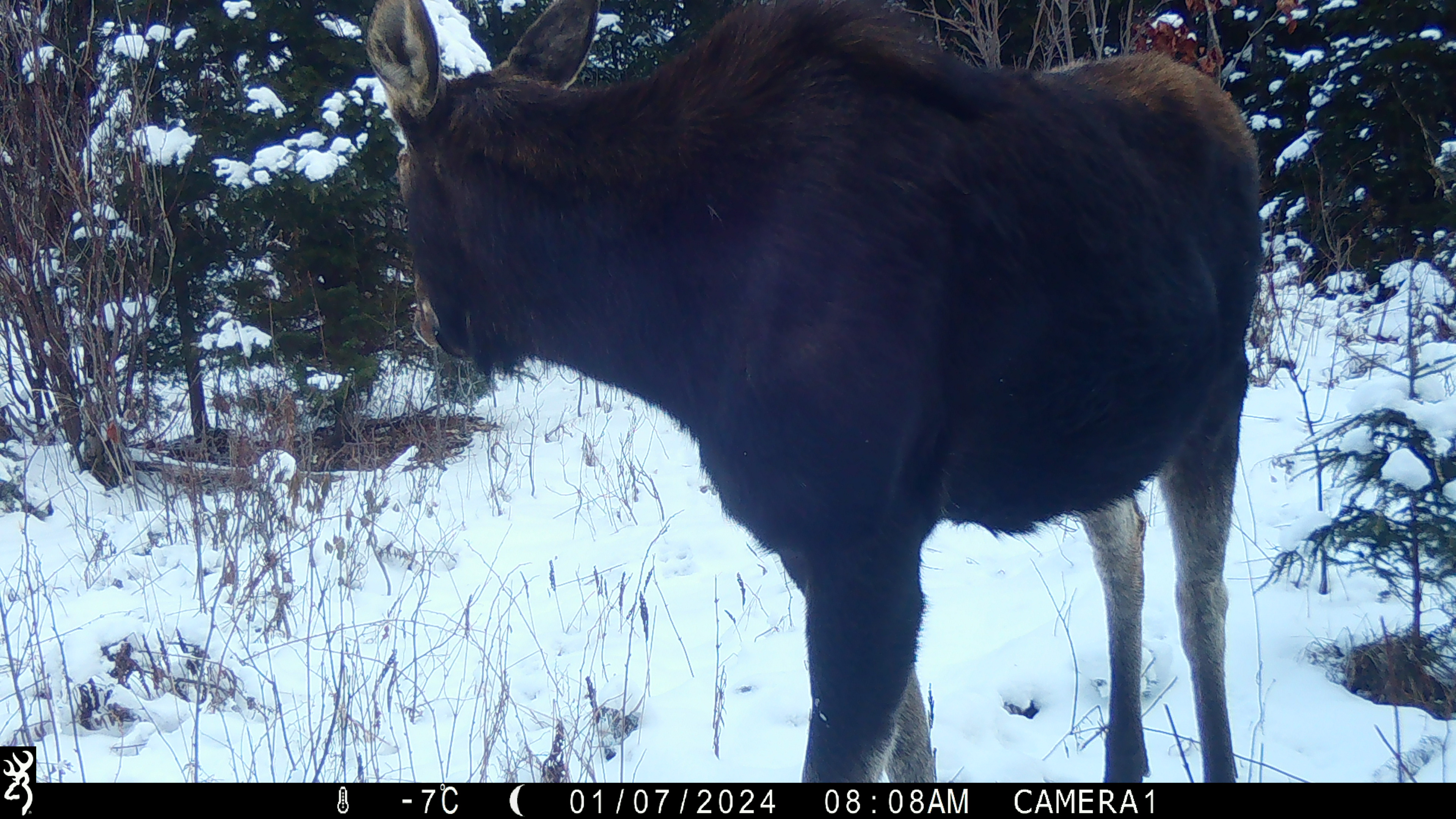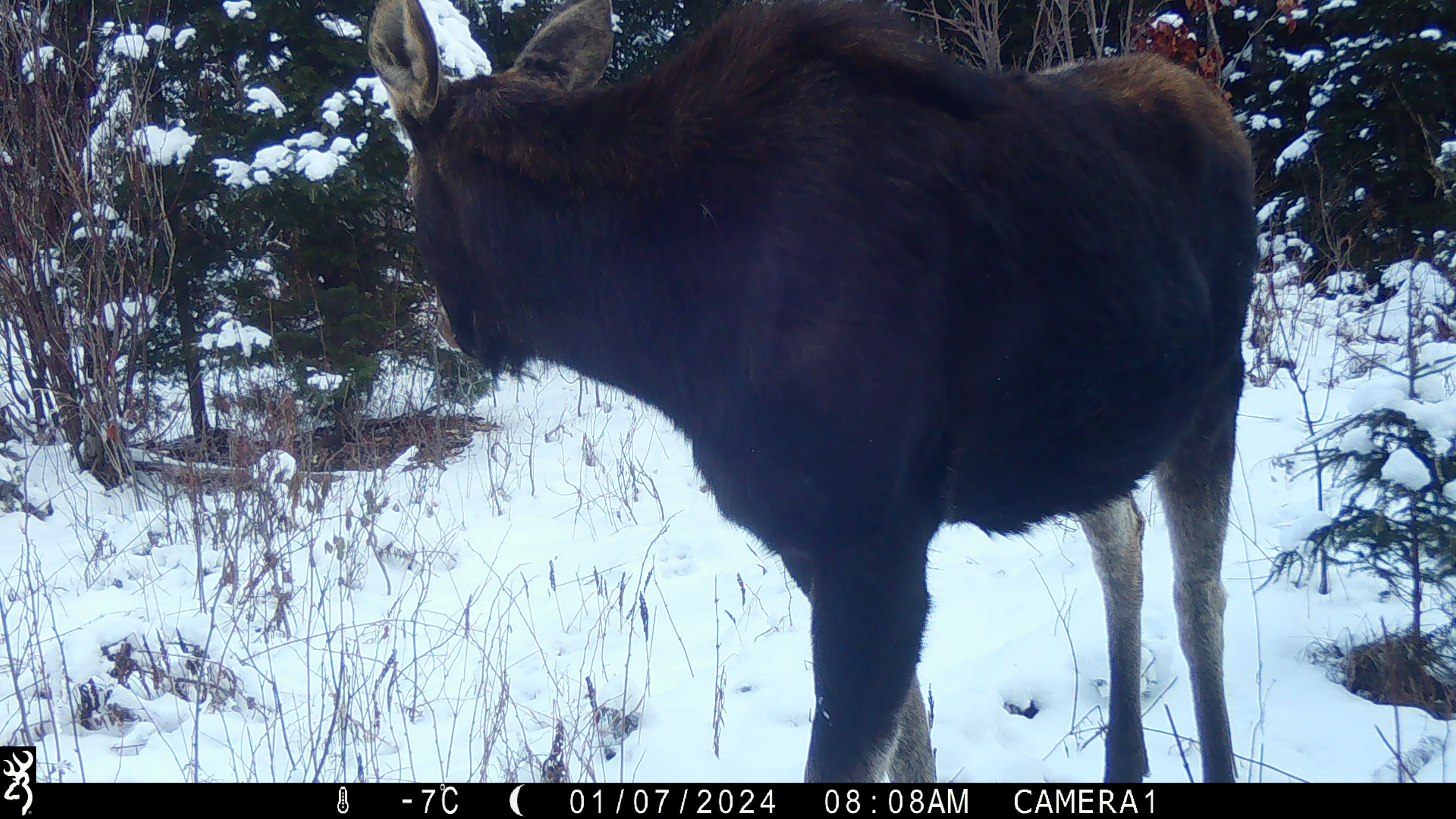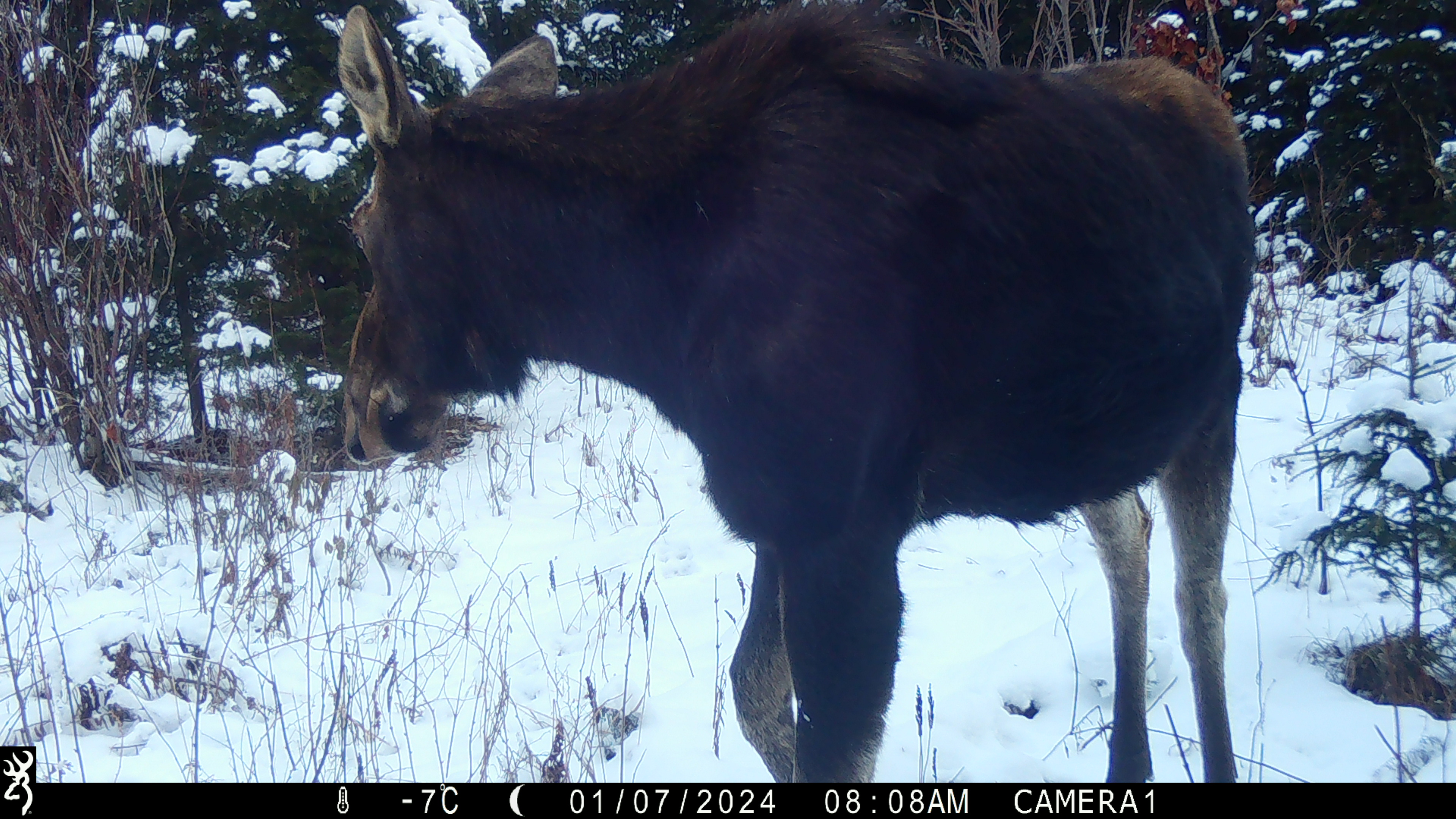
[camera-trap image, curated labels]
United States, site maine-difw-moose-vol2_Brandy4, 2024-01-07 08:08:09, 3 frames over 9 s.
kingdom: Animalia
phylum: Chordata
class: Mammalia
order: Artiodactyla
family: Cervidae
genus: Alces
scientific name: Alces alces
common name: moose